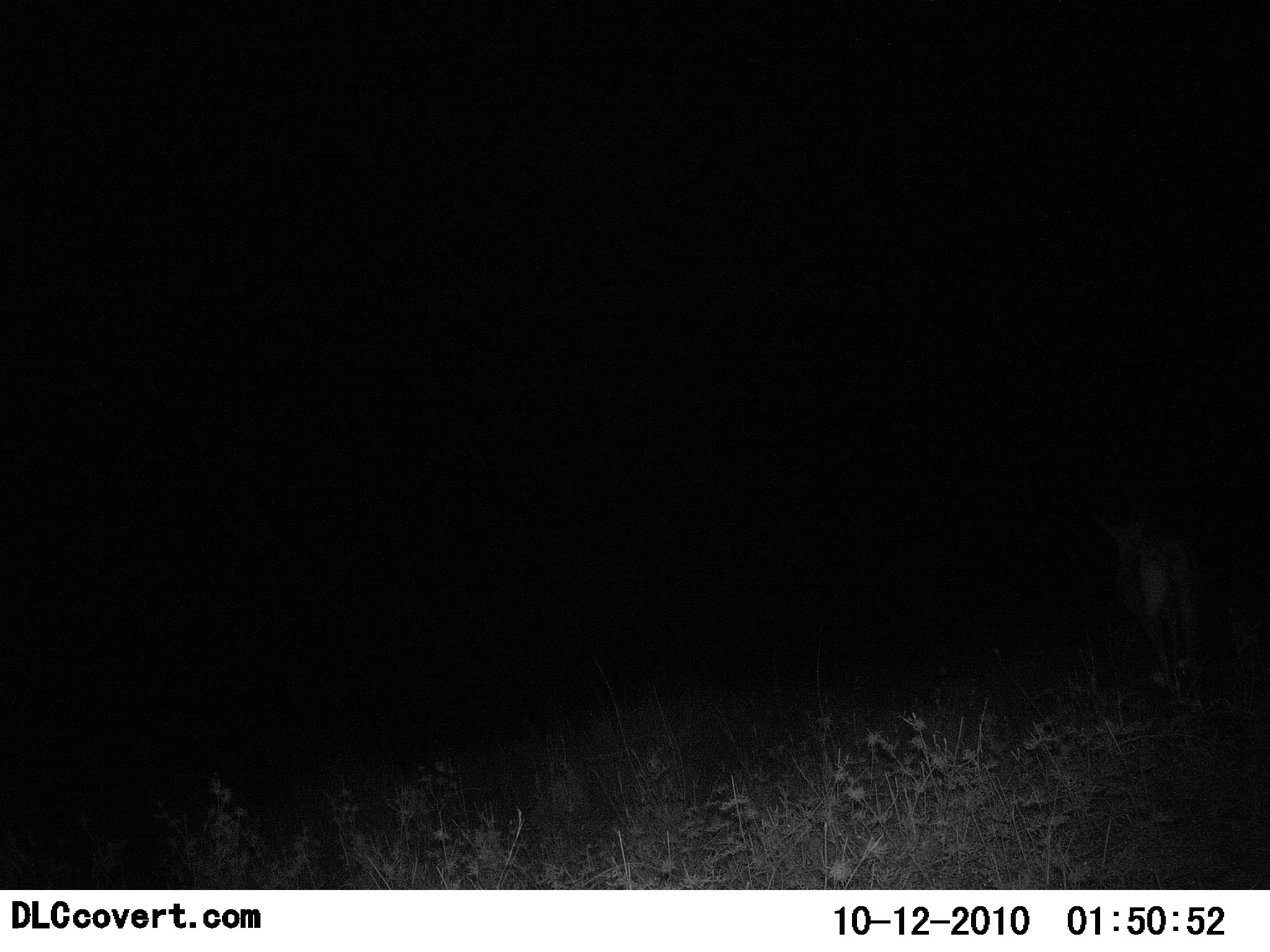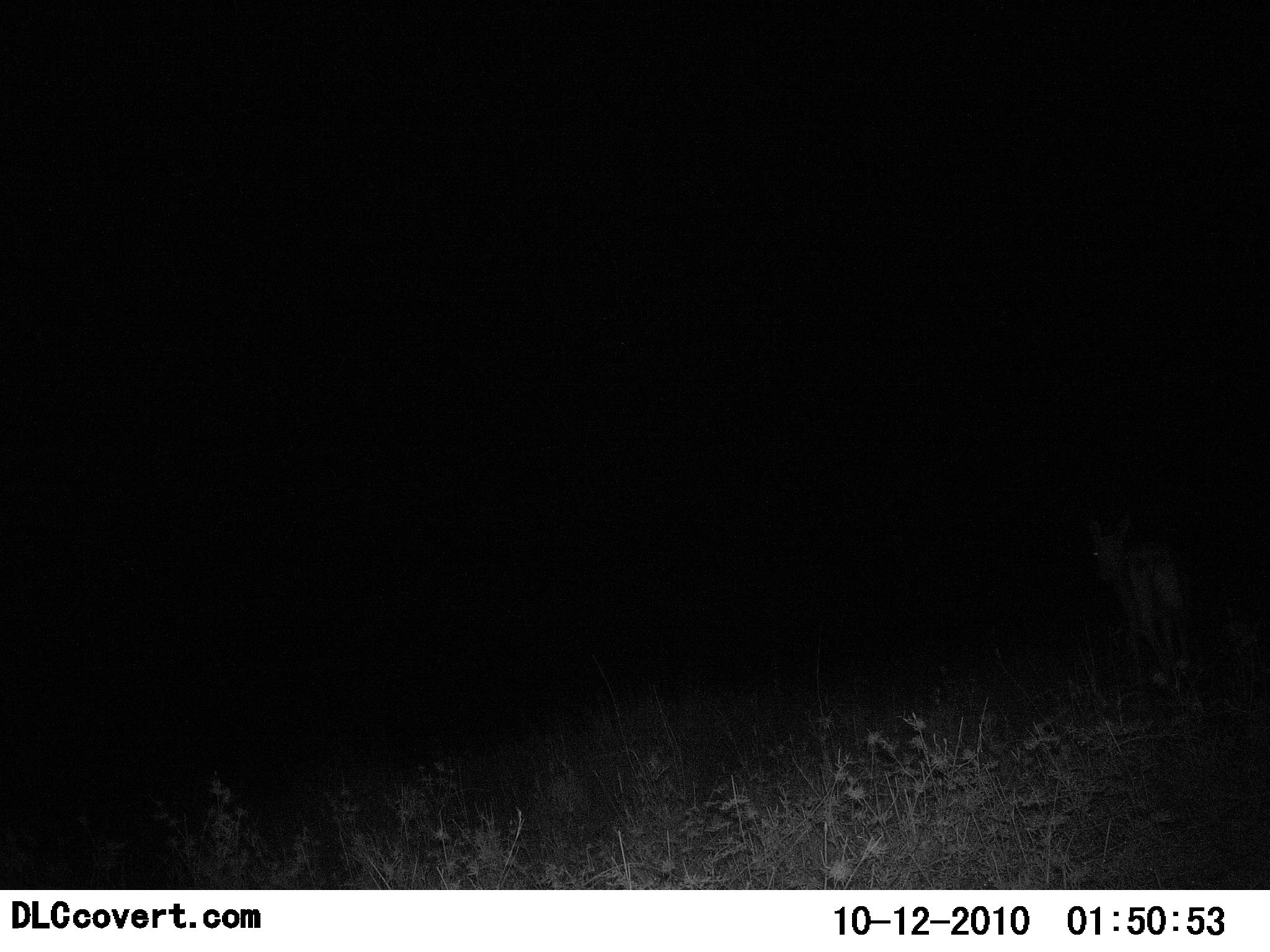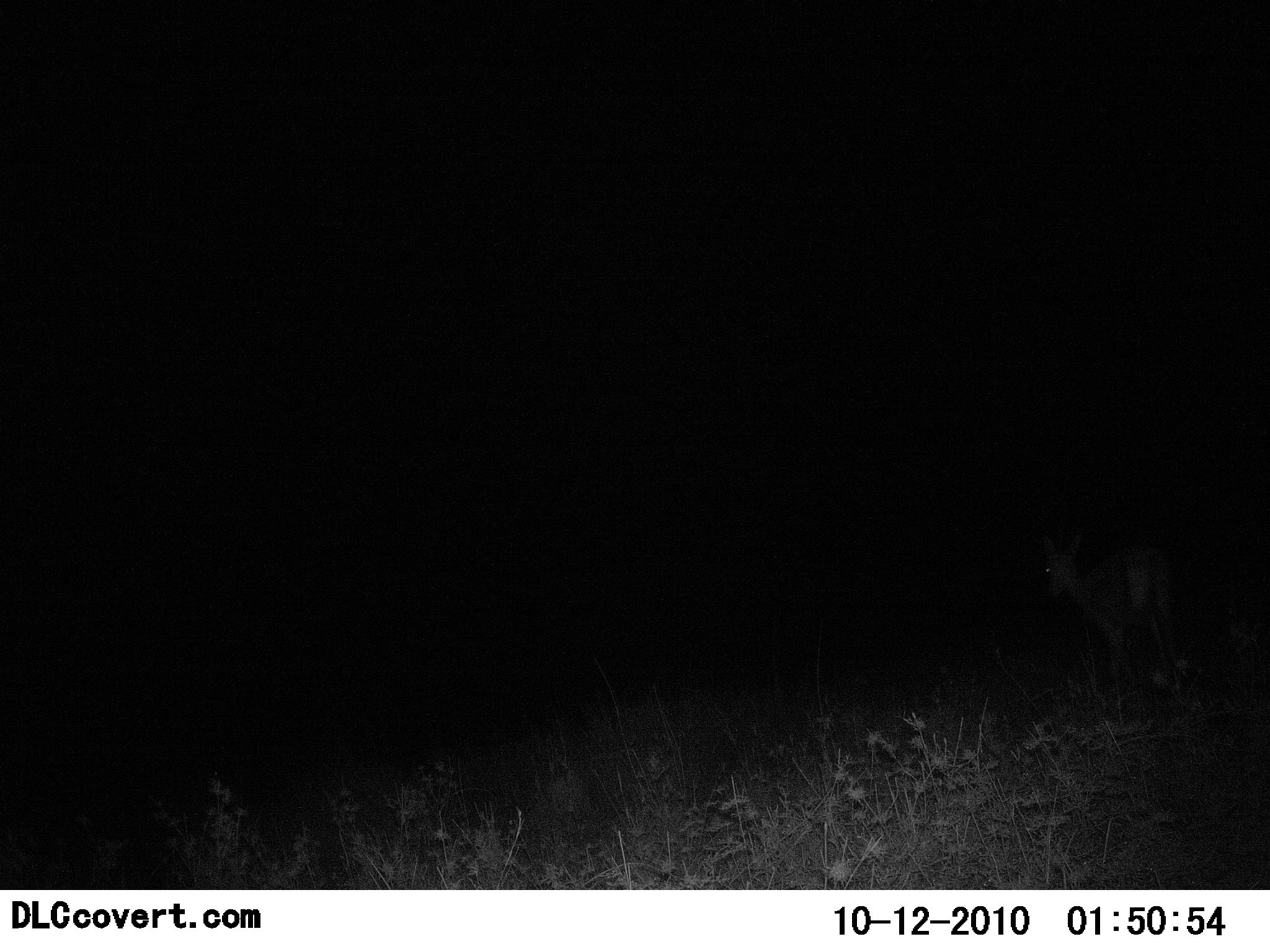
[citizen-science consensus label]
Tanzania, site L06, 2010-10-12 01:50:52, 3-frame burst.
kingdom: Animalia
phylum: Chordata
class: Mammalia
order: Artiodactyla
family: Bovidae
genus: Eudorcas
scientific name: Eudorcas thomsonii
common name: thomson's gazelle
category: gazellethomsons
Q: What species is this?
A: Gazellethomsons (thomson's gazelle) (Eudorcas thomsonii).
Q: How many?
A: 1.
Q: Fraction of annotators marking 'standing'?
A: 0%.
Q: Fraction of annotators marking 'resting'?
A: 0%.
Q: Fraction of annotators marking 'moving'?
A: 100%.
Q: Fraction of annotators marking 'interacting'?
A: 0%.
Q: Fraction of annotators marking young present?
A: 0%.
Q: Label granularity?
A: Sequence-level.